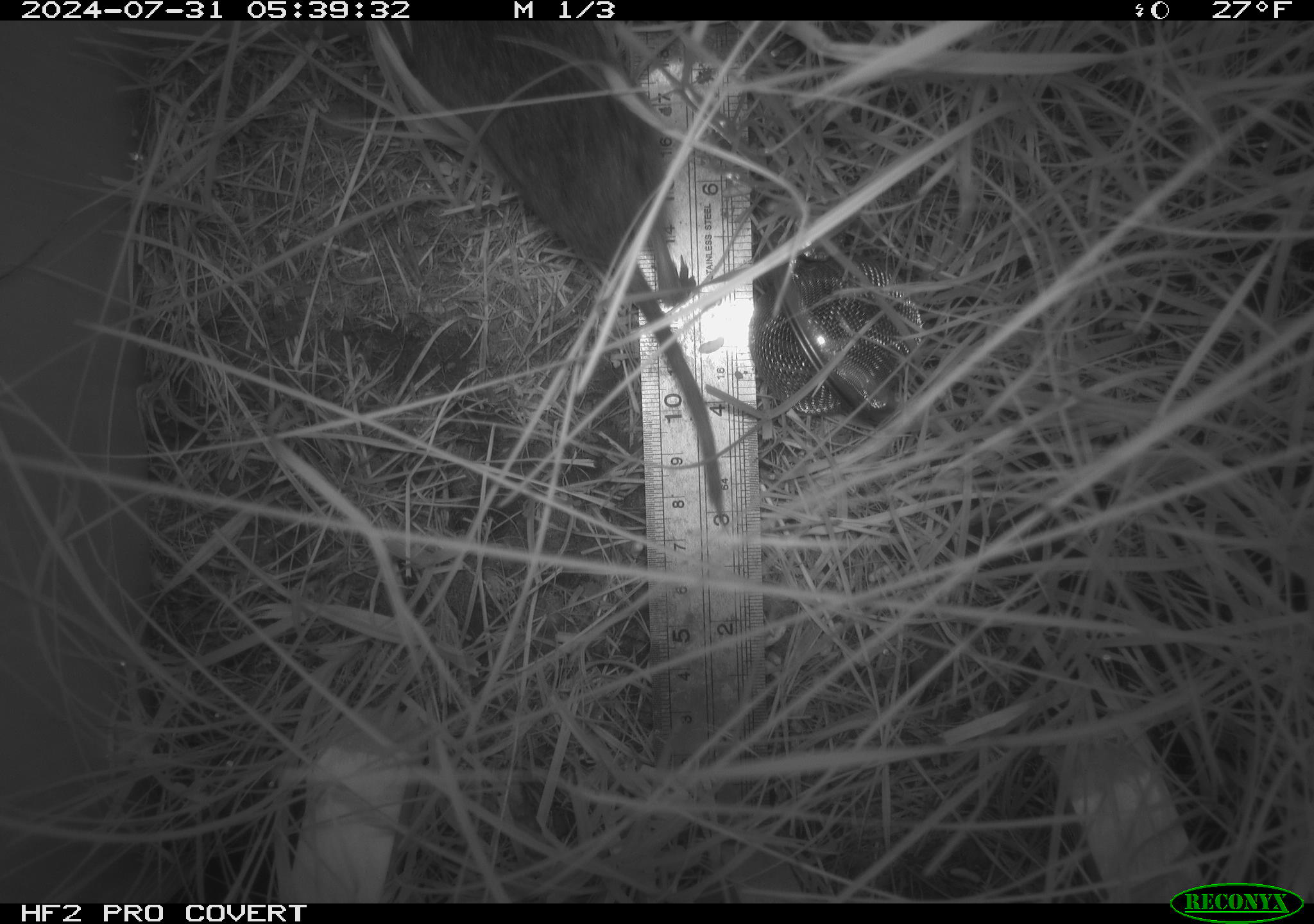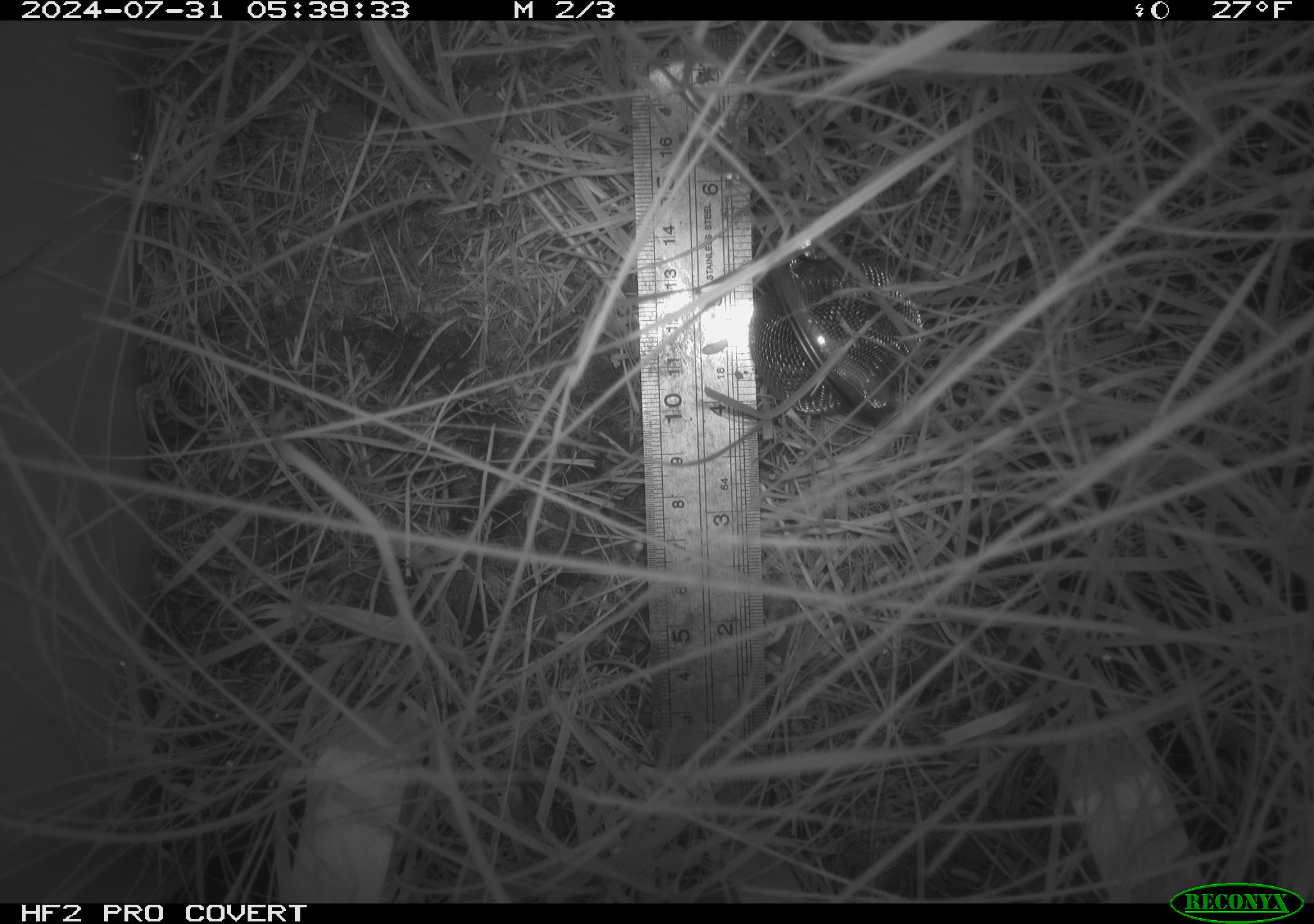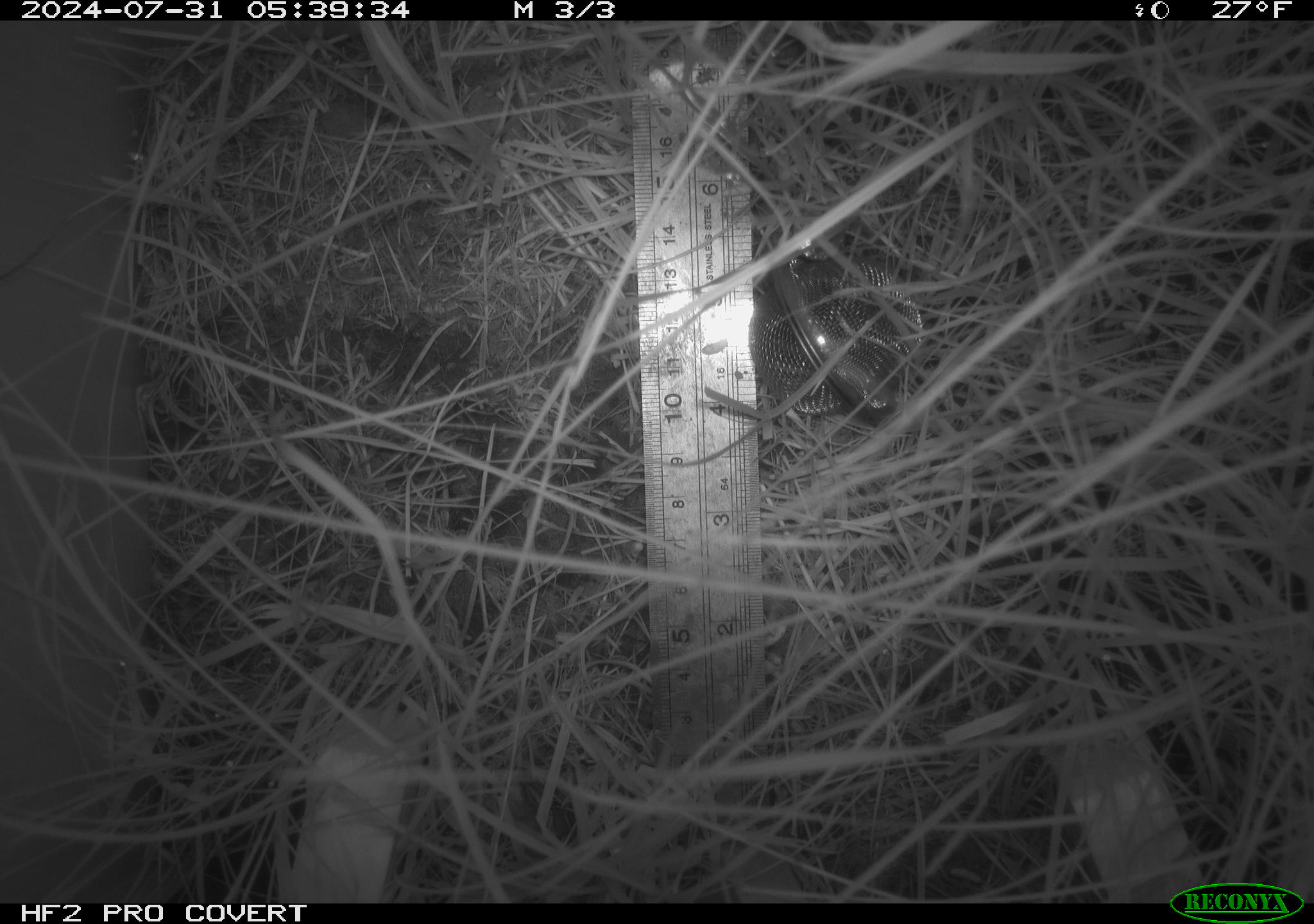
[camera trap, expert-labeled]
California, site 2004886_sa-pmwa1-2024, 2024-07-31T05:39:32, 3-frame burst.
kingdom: Animalia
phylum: Chordata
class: Mammalia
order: Rodentia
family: Cricetidae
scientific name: Arvicolinae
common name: voles, lemmings, and muskrats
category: arvicolinae subfamily